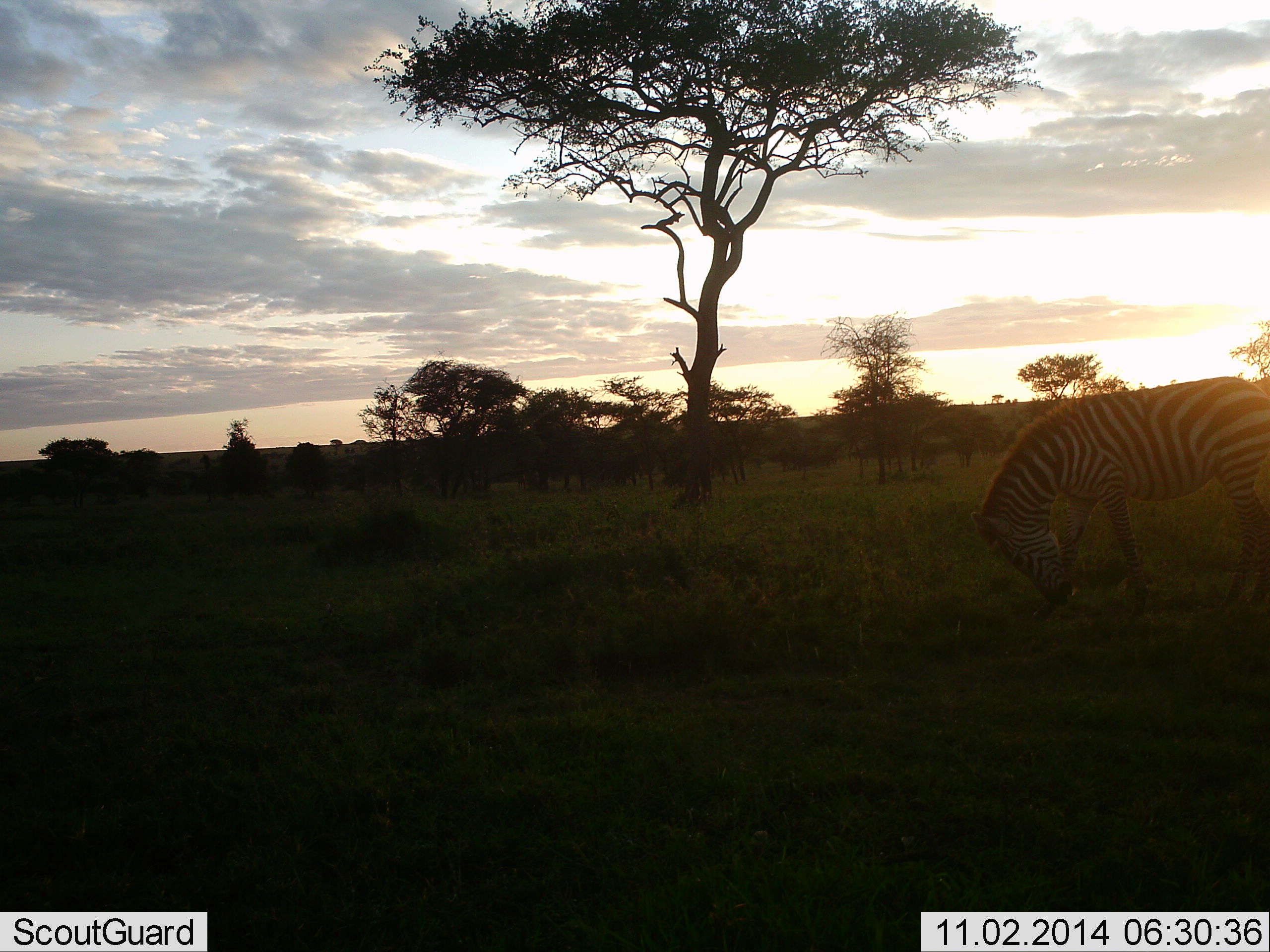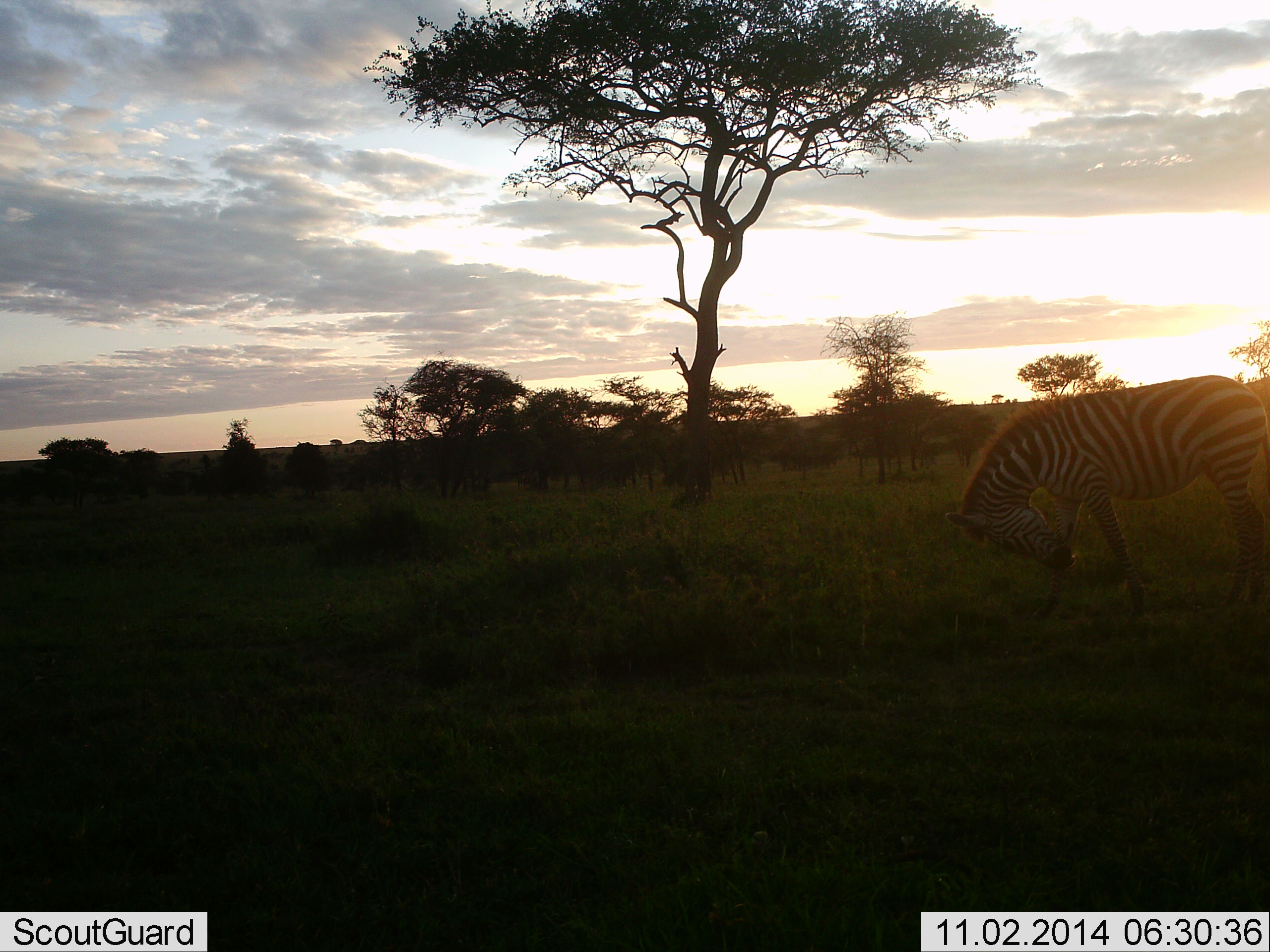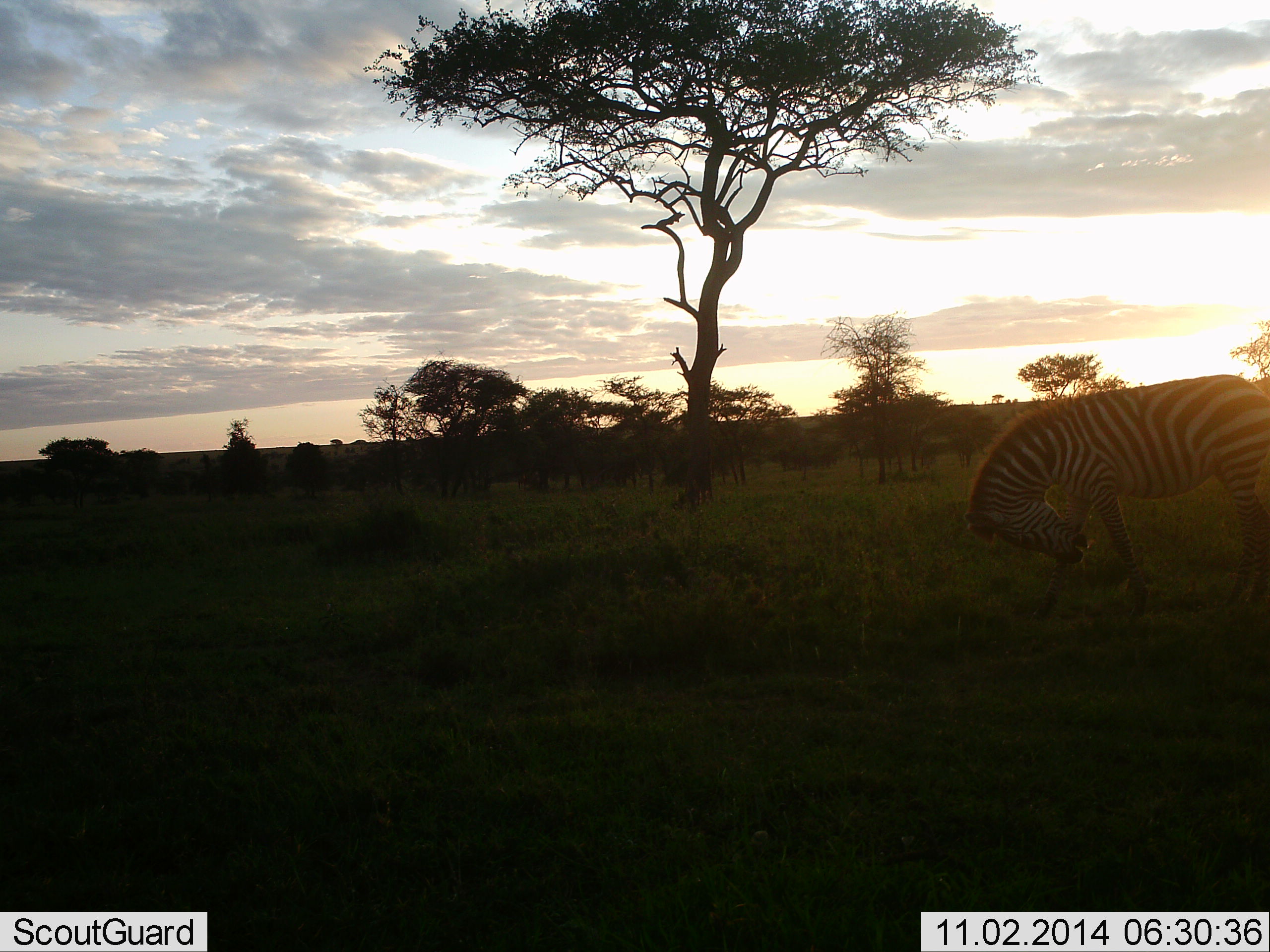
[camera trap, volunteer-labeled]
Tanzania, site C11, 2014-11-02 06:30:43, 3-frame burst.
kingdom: Animalia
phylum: Chordata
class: Mammalia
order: Perissodactyla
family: Equidae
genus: Equus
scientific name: Equus quagga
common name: plains zebra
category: zebra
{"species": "zebra (plains zebra) (Equus quagga)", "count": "1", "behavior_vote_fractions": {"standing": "80%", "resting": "0%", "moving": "0%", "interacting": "10%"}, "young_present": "0%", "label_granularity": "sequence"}